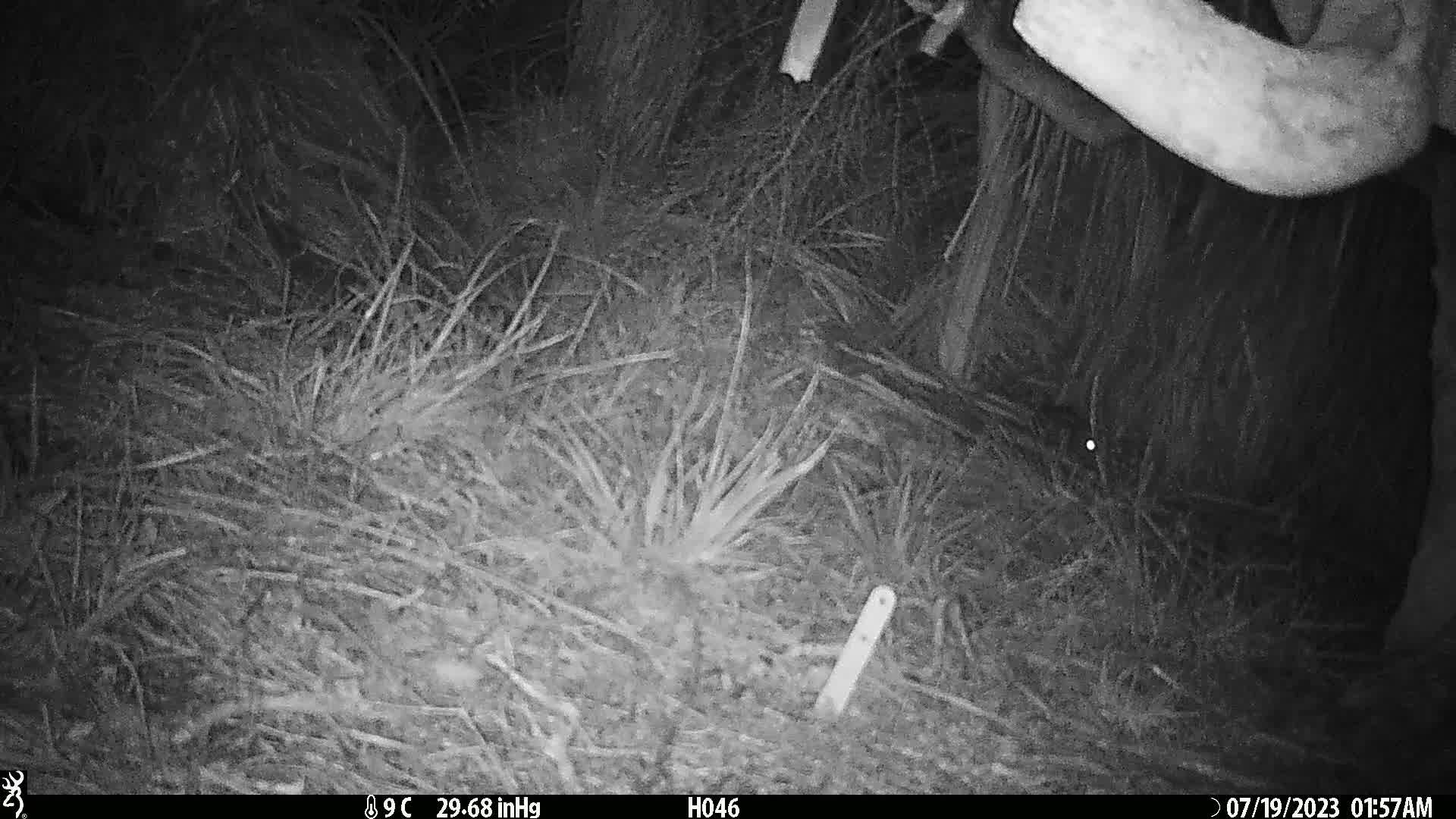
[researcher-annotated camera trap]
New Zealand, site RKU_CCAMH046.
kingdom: Animalia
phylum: Chordata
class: Mammalia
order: Rodentia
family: Muridae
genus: Rattus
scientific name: Rattus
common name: rat